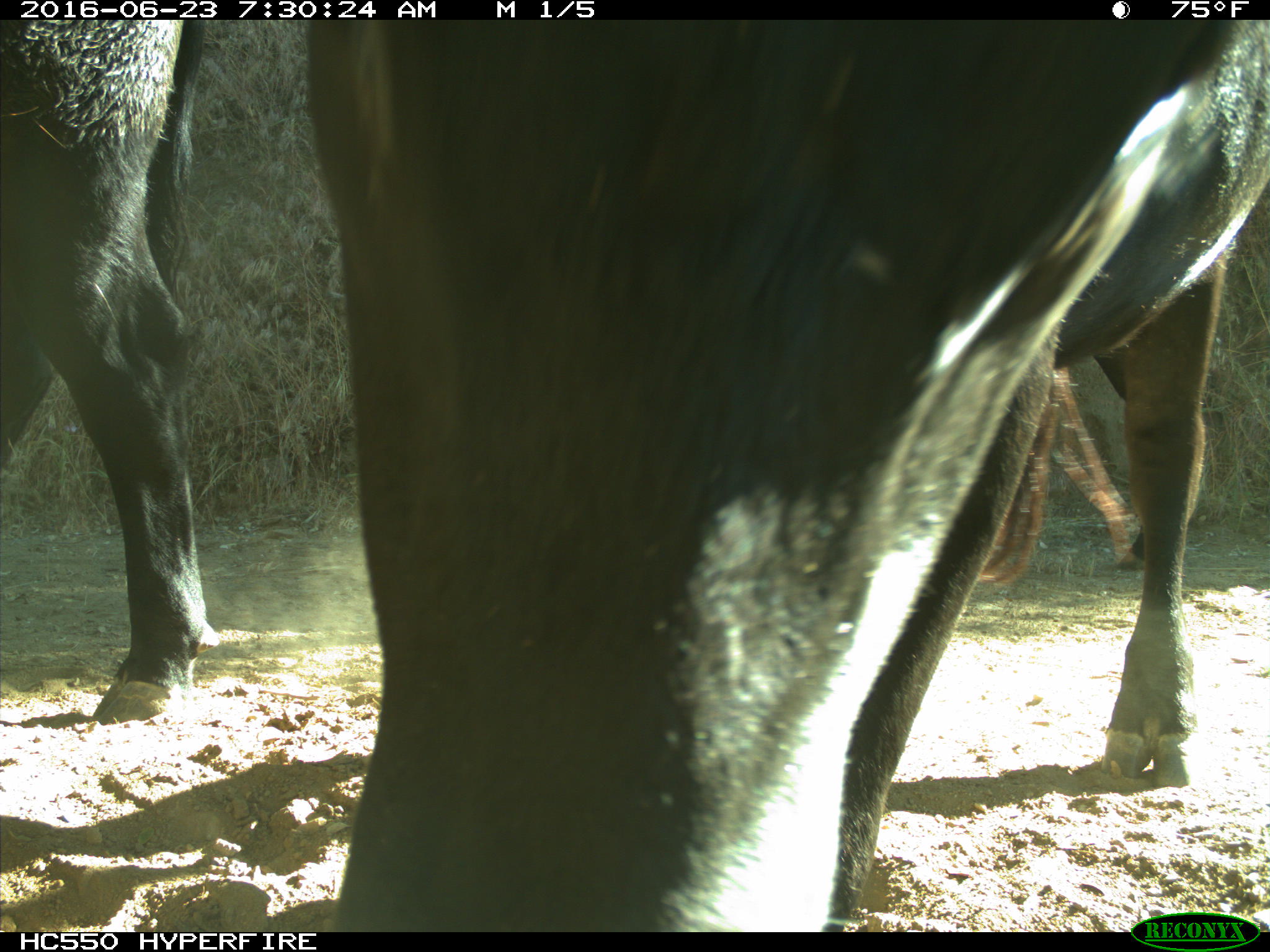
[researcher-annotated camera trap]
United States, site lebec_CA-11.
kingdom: Animalia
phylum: Chordata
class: Mammalia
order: Artiodactyla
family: Bovidae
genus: Bos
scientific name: Bos taurus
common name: domestic cow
Bos taurus (domestic cow).